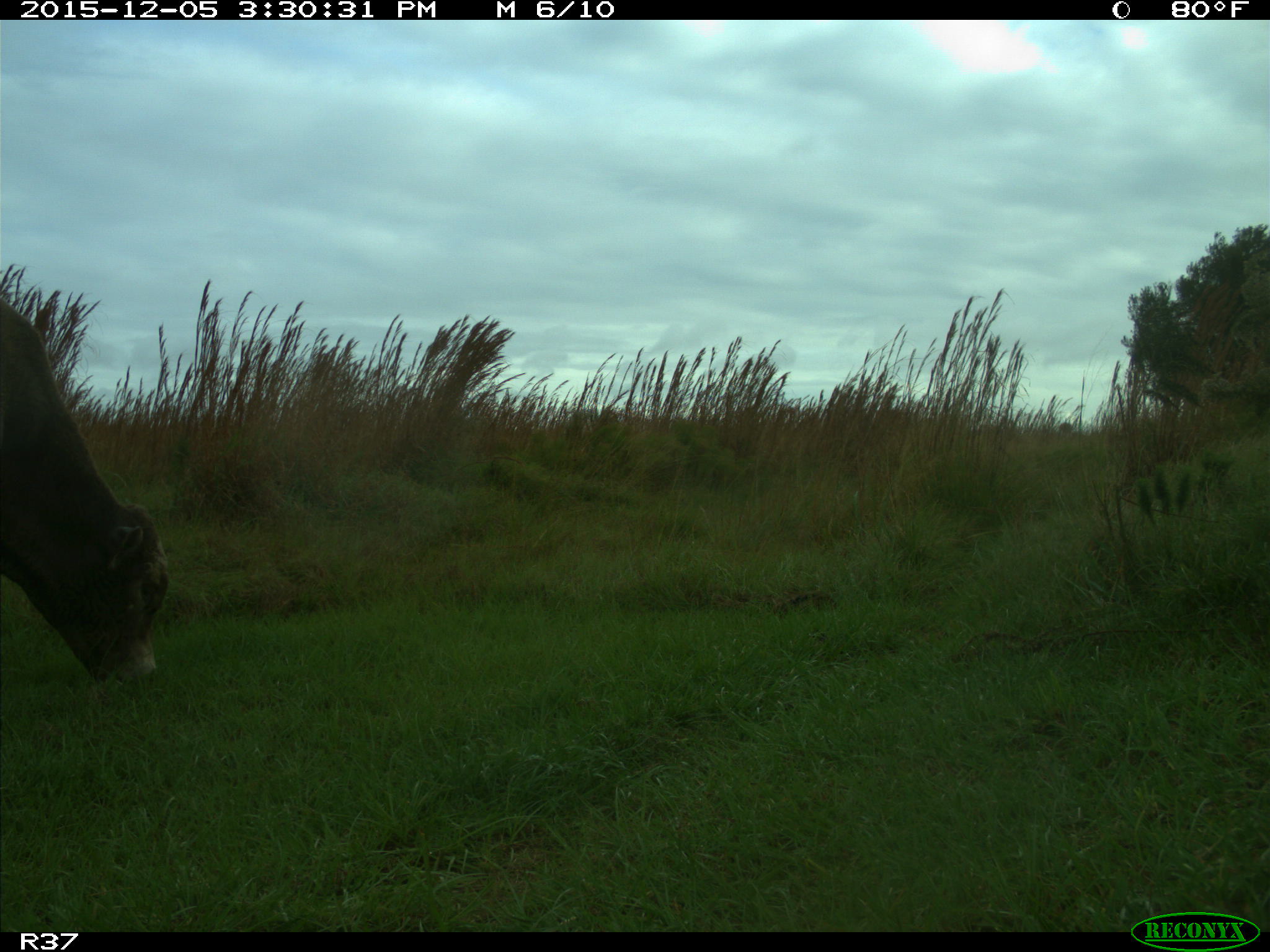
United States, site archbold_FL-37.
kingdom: Animalia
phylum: Chordata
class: Mammalia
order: Artiodactyla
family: Bovidae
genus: Bos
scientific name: Bos taurus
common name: domestic cow